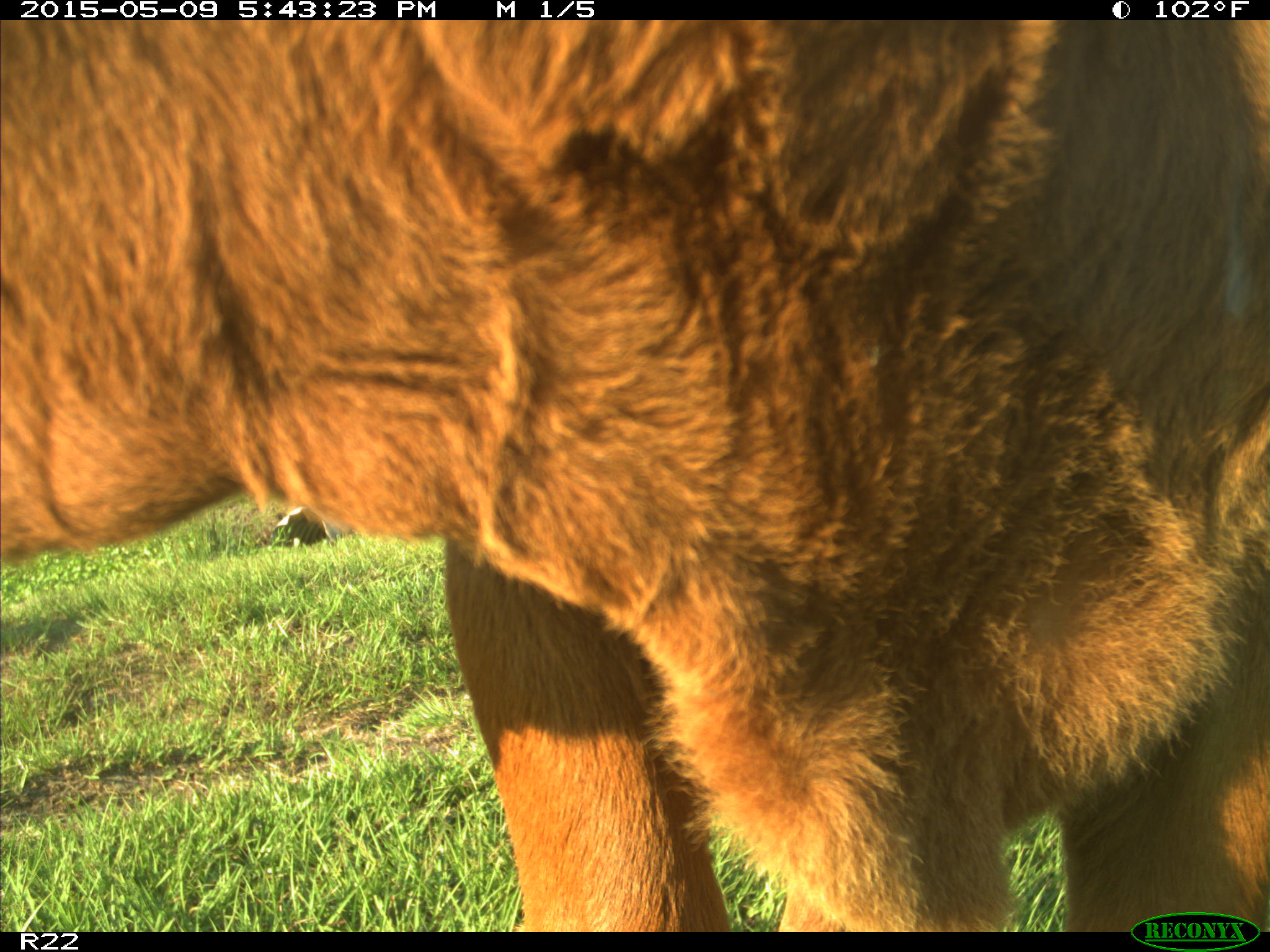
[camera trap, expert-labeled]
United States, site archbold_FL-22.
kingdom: Animalia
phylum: Chordata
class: Mammalia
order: Artiodactyla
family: Bovidae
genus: Bos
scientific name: Bos taurus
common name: domestic cow